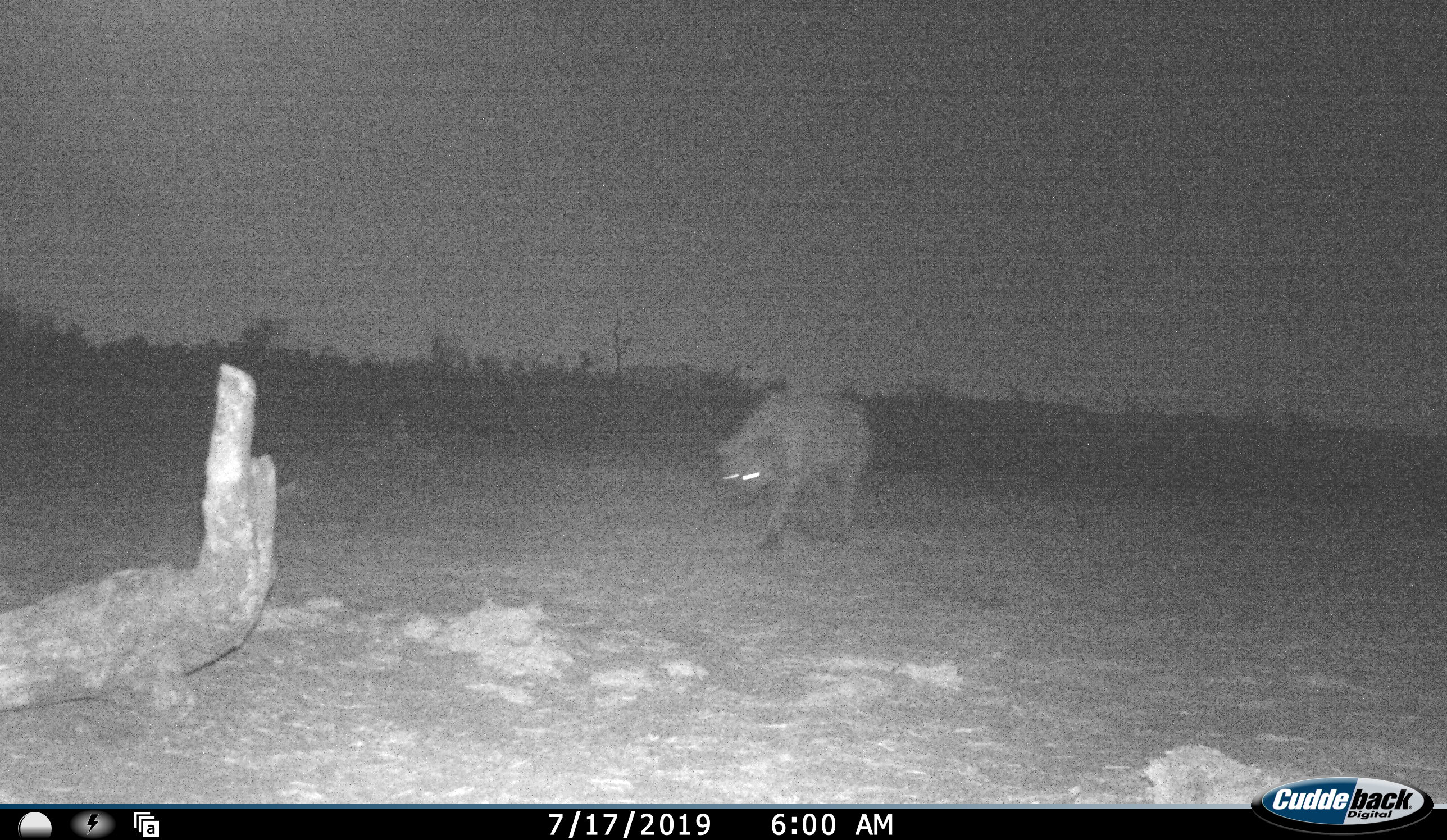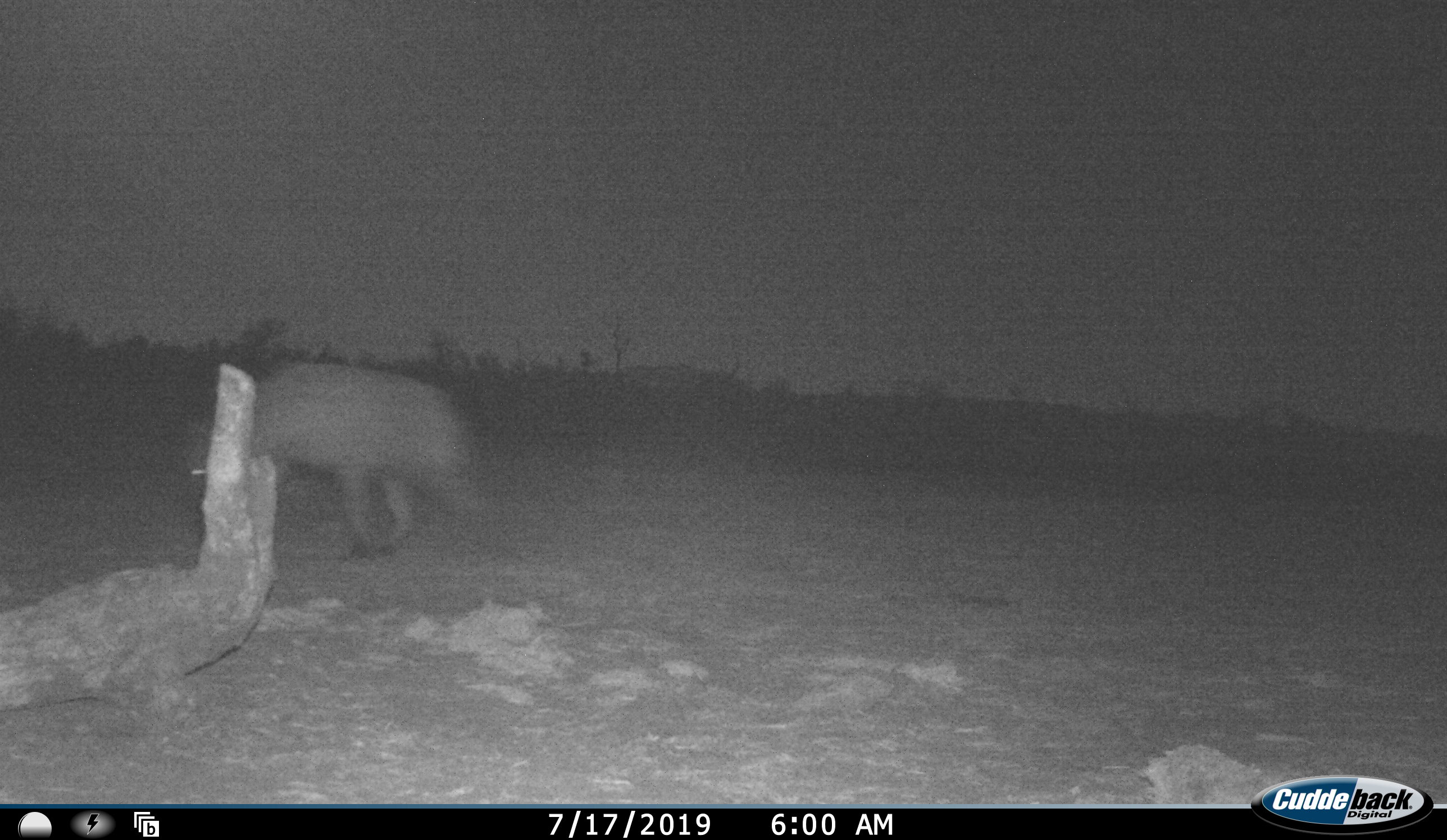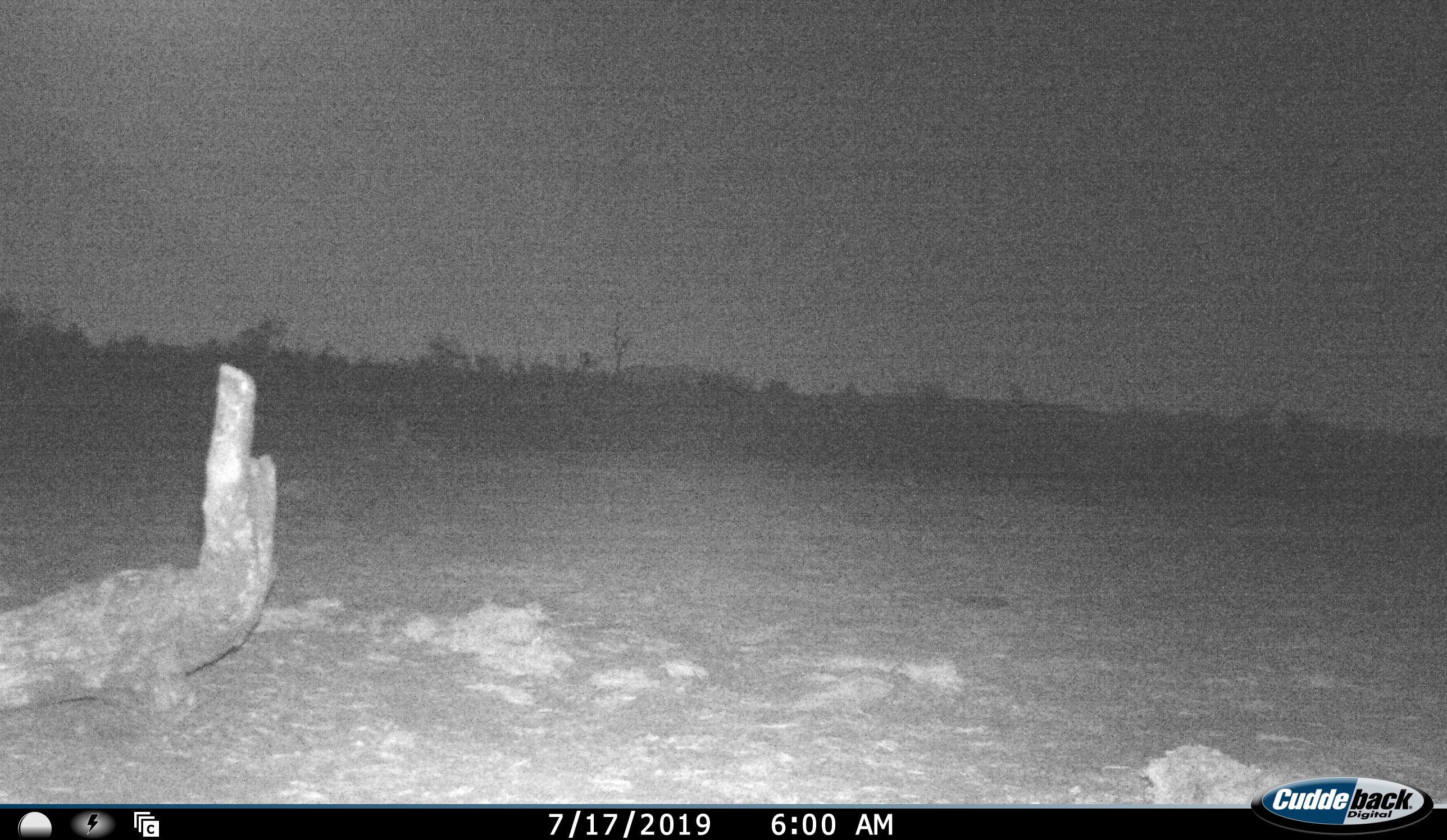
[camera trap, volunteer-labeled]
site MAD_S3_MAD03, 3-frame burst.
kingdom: Animalia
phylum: Chordata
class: Mammalia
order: Carnivora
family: Hyaenidae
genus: Parahyaena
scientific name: Parahyaena brunnea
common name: brown hyena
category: hyenabrown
Hyenabrown (brown hyena) (Parahyaena brunnea), count 1. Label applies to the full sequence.